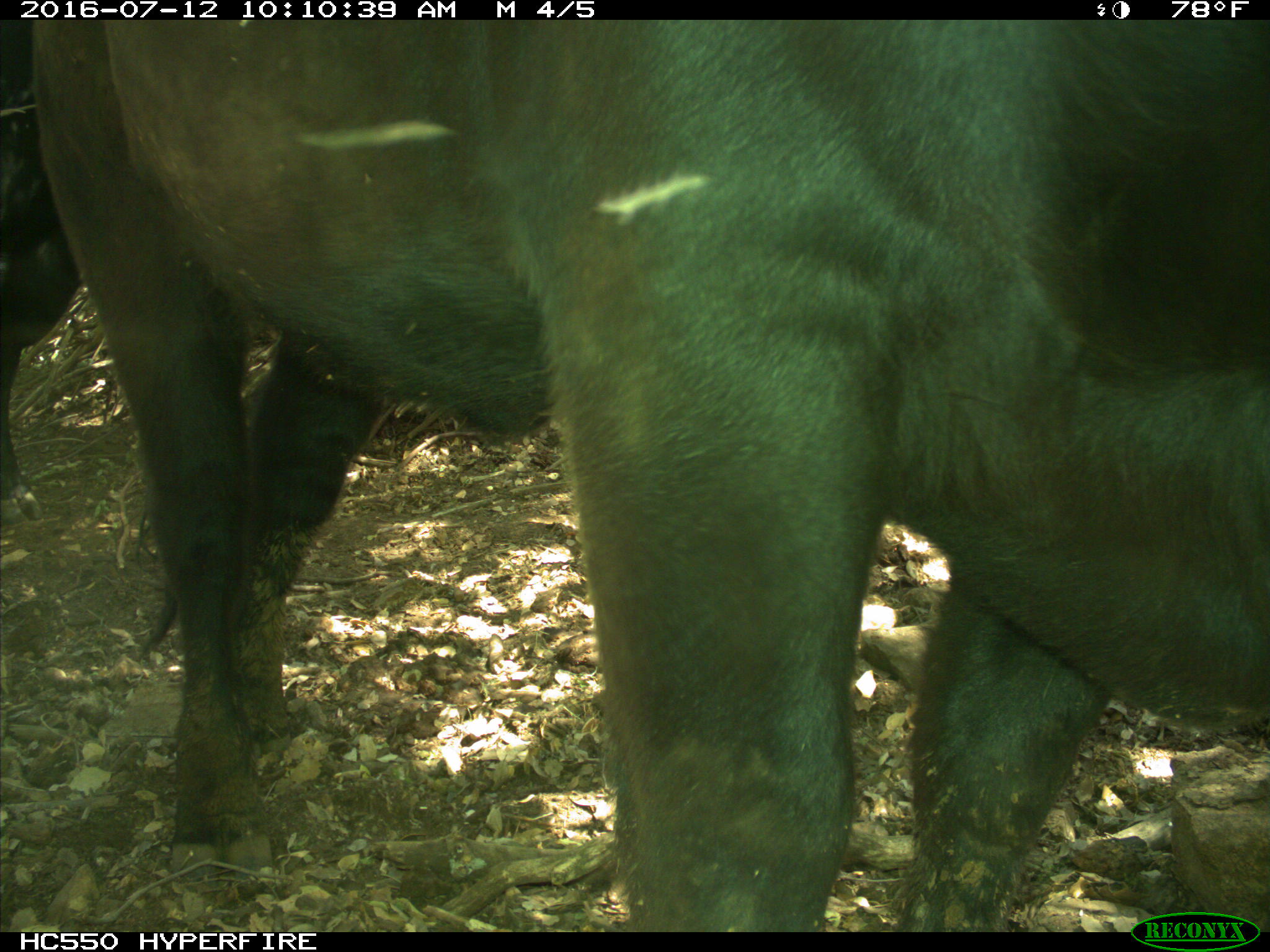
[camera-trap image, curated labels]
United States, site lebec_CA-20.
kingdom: Animalia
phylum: Chordata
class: Mammalia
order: Artiodactyla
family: Bovidae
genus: Bos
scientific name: Bos taurus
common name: domestic cow